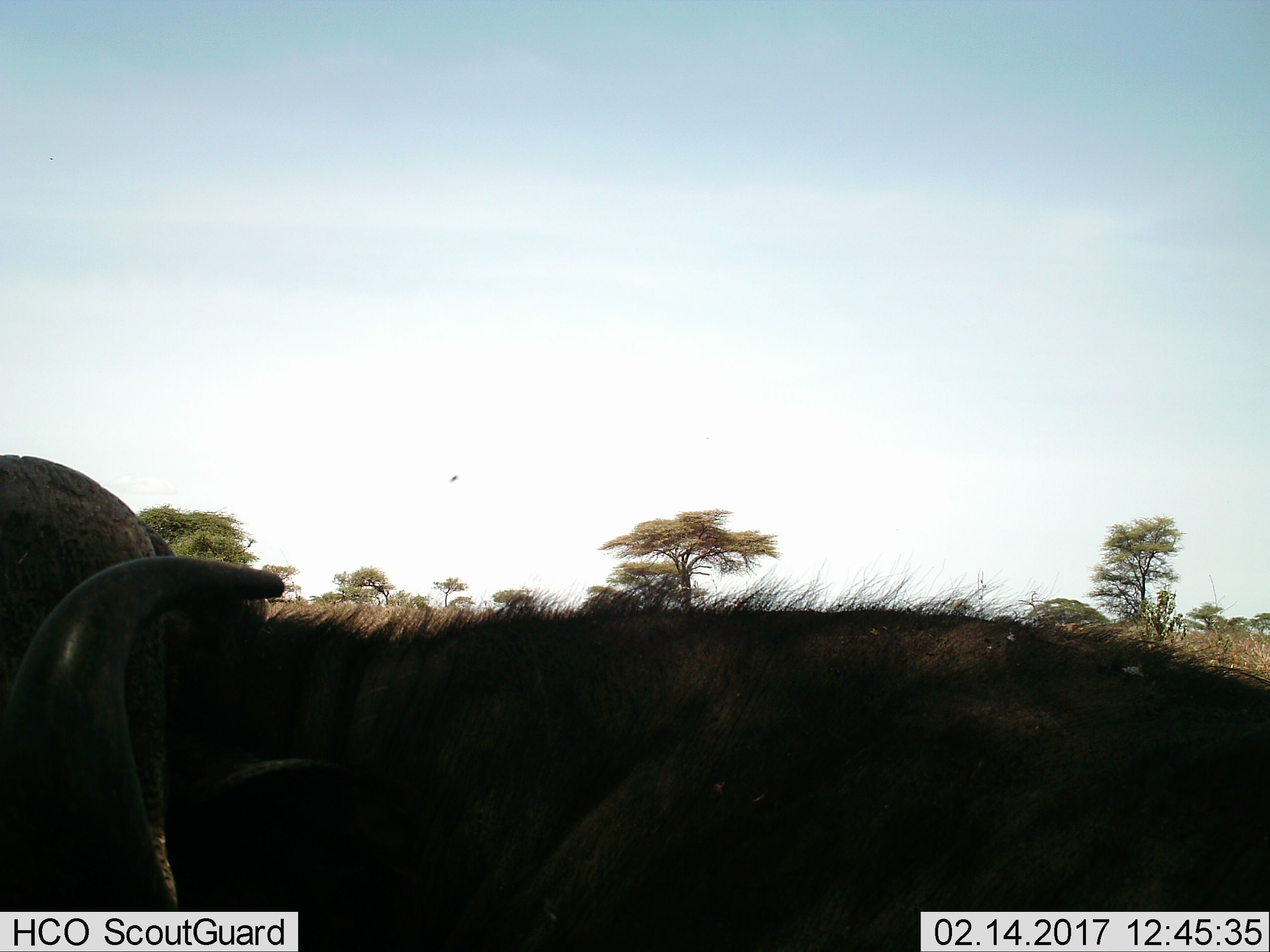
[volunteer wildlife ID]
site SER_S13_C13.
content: unidentified animal